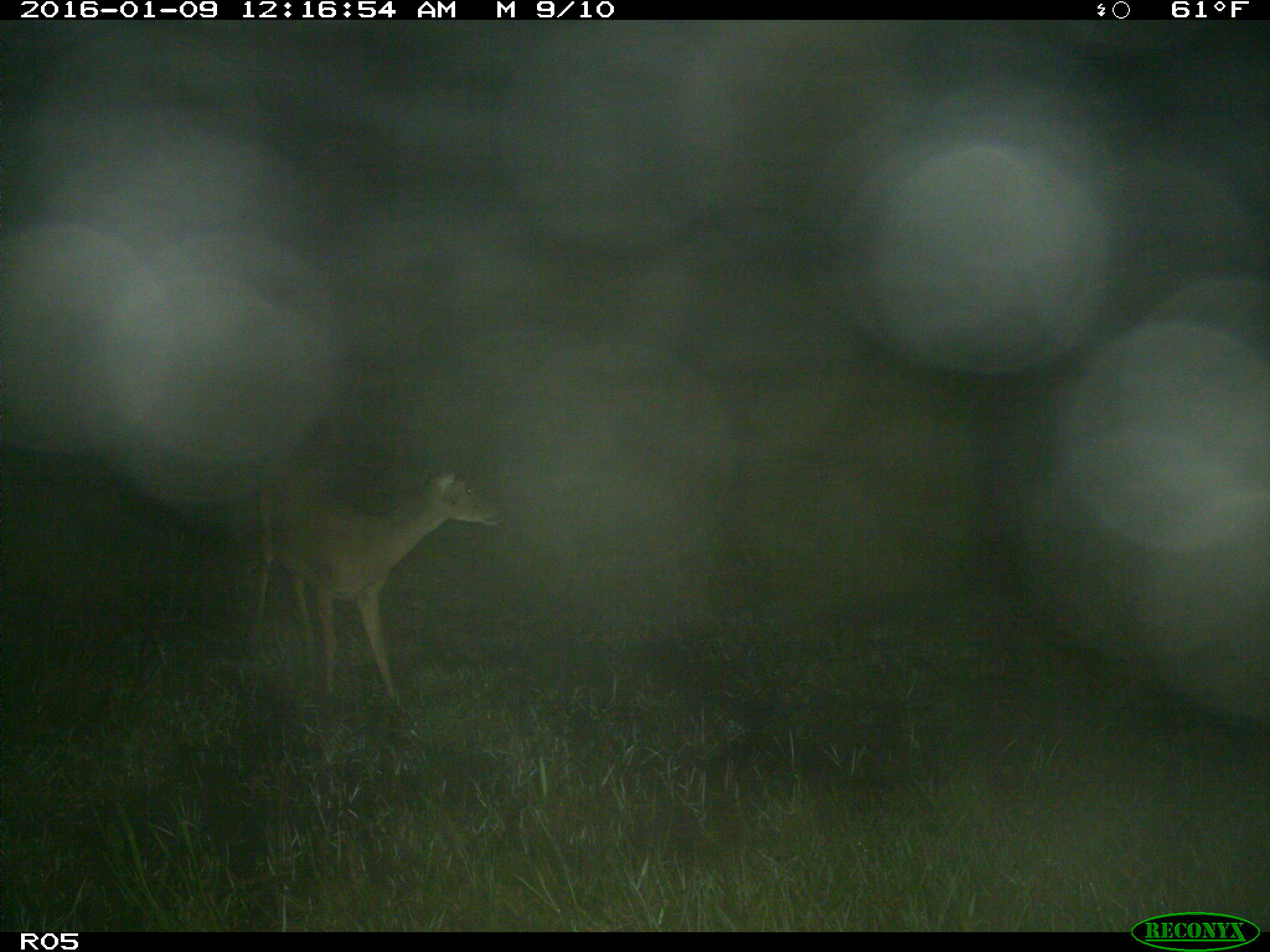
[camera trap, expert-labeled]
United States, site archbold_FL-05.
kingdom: Animalia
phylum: Chordata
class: Mammalia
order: Artiodactyla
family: Cervidae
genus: Odocoileus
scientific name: Odocoileus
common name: deer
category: unidentified deer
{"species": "unidentified deer (deer) (Odocoileus)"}